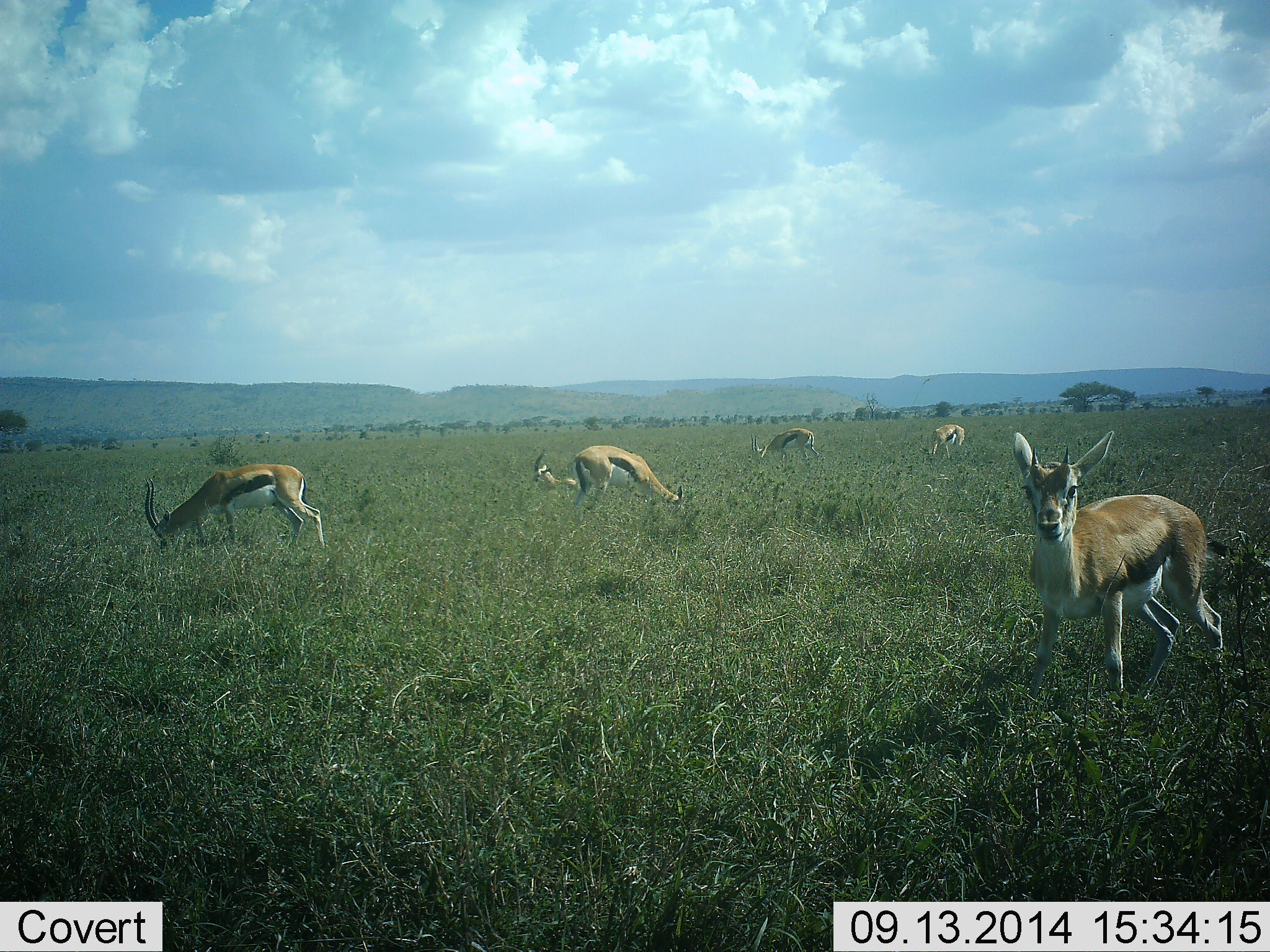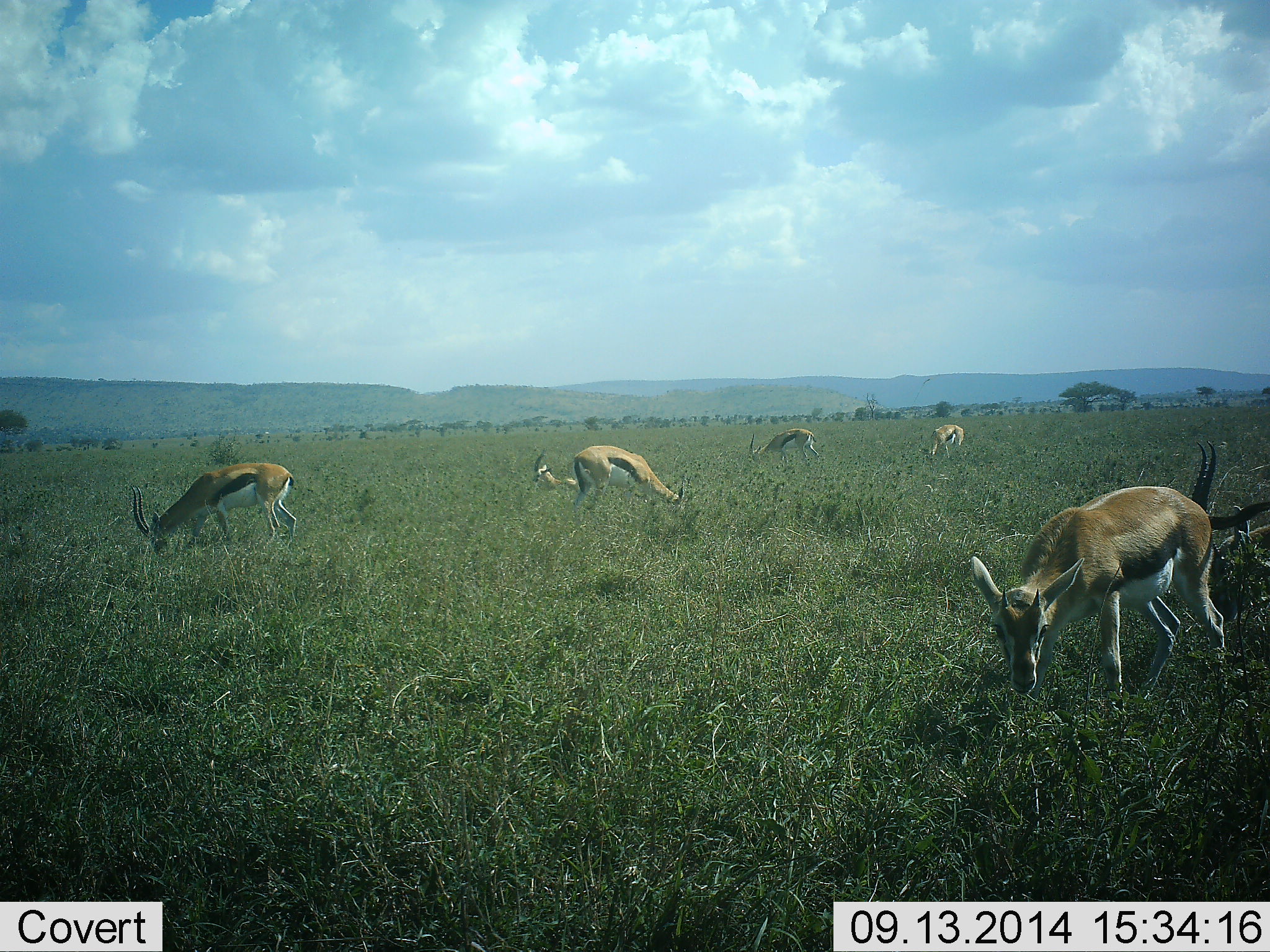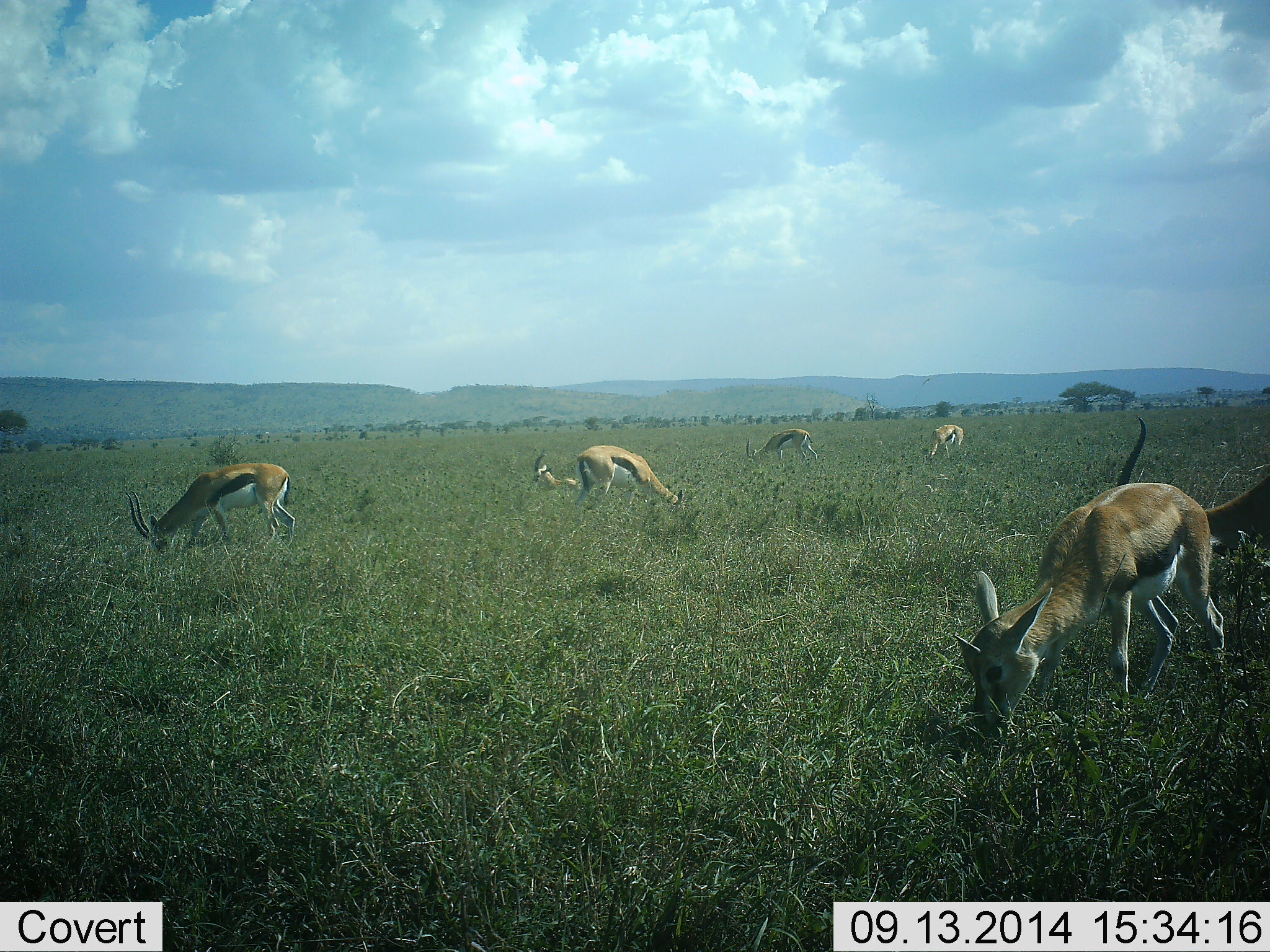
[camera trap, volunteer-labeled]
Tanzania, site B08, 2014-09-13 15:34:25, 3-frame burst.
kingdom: Animalia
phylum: Chordata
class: Mammalia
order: Artiodactyla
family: Bovidae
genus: Eudorcas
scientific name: Eudorcas thomsonii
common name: thomson's gazelle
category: gazellethomsons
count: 7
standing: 20%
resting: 50%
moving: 20%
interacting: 10%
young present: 0%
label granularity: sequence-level